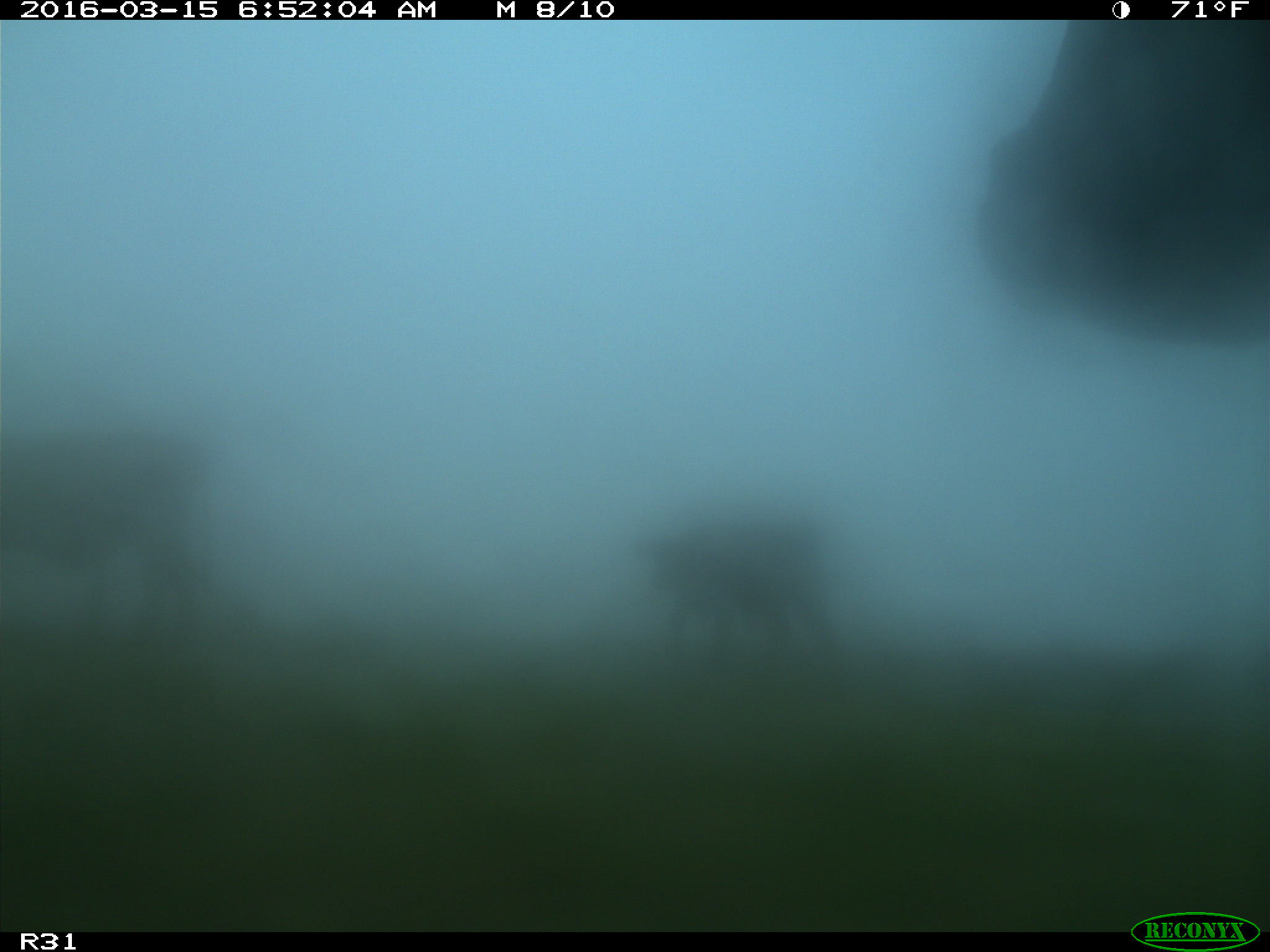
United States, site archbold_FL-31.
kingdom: Animalia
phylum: Chordata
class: Mammalia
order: Artiodactyla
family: Bovidae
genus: Bos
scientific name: Bos taurus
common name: domestic cow